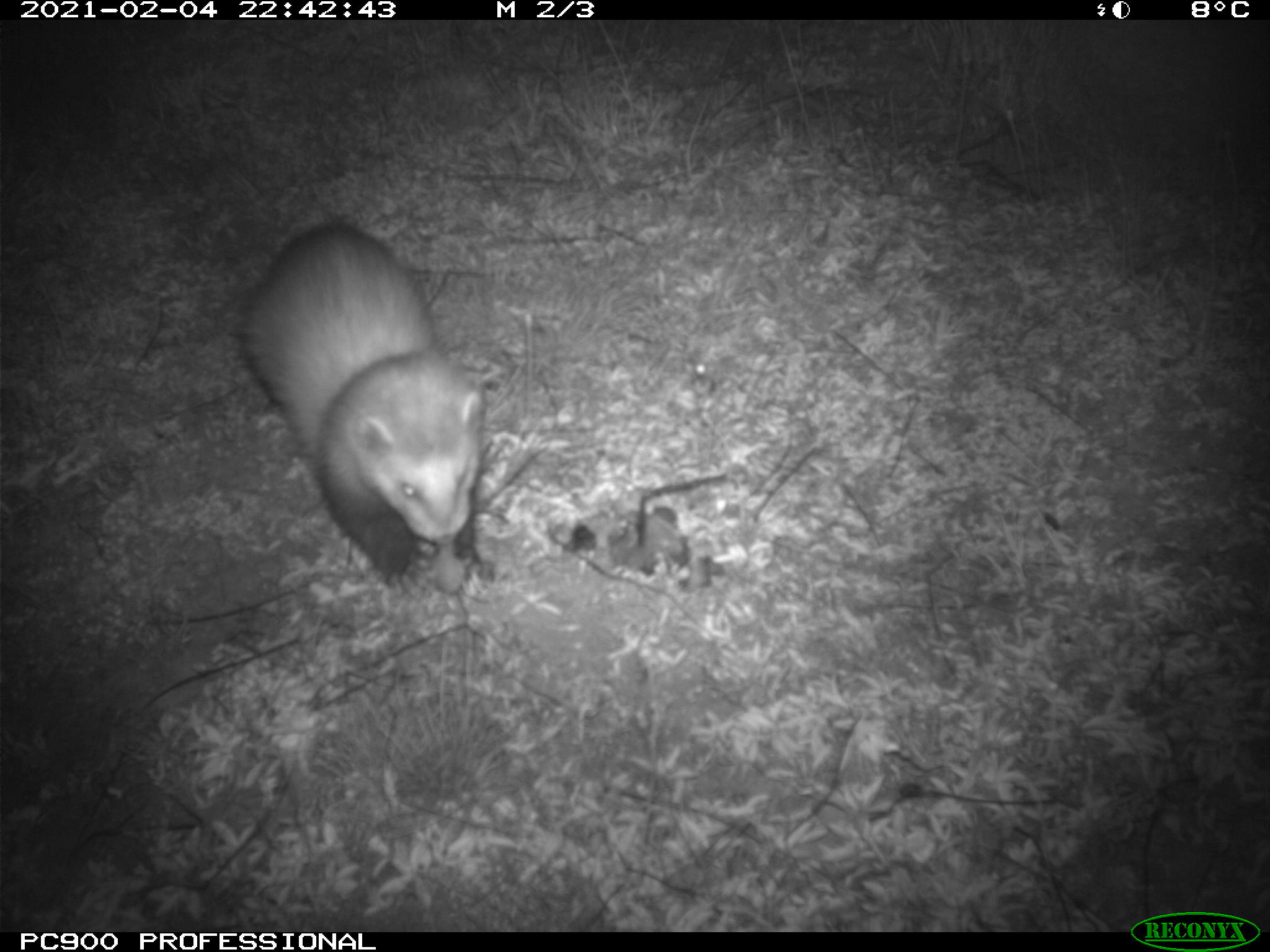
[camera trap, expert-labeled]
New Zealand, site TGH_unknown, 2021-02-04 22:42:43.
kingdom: Animalia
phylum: Chordata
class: Mammalia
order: Carnivora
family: Mustelidae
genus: Mustela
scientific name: Mustela furo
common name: ferret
Ferret (Mustela furo).